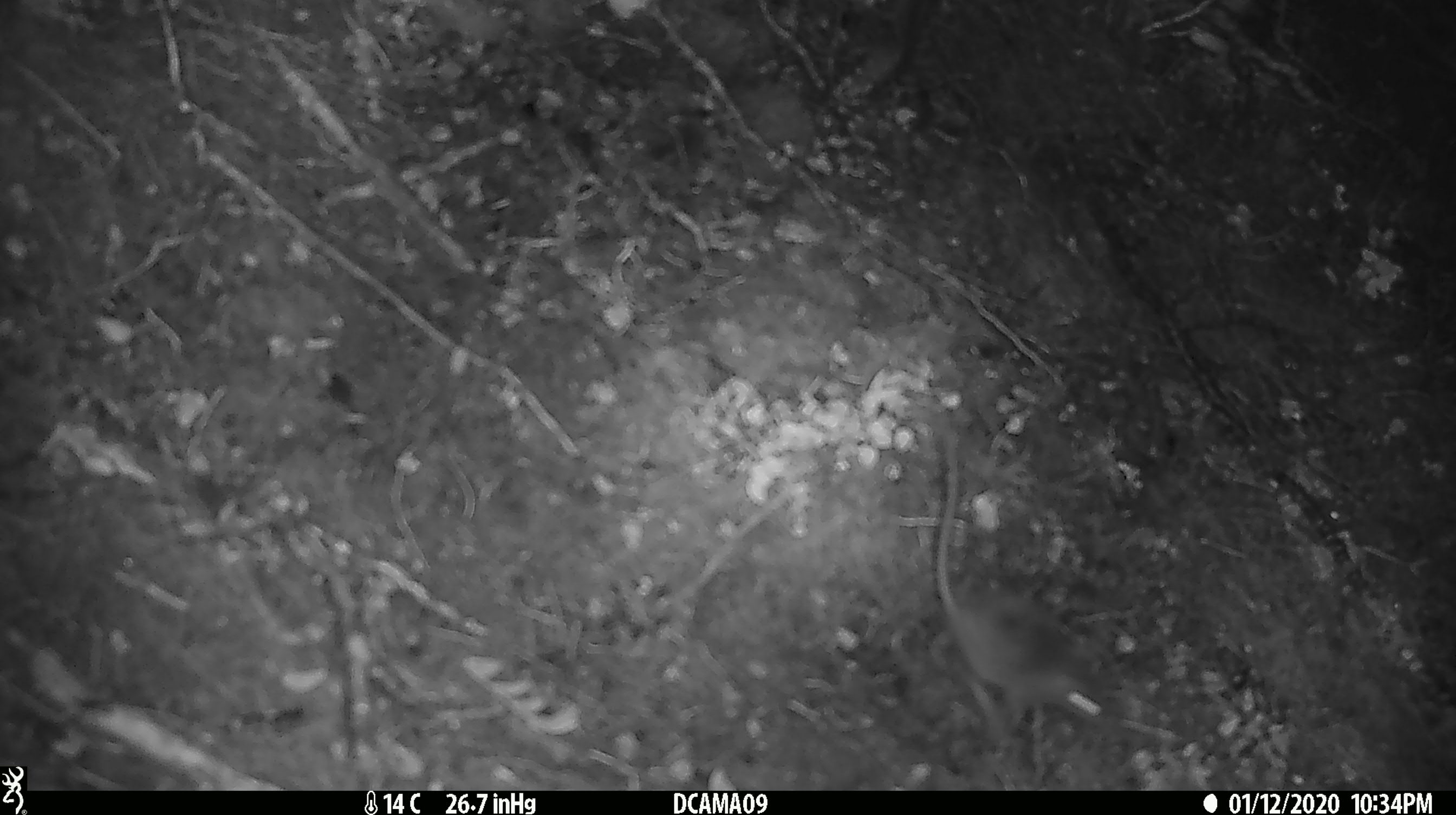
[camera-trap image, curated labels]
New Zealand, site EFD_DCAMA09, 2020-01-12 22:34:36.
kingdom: Animalia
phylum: Chordata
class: Mammalia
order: Rodentia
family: Muridae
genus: Mus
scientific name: Mus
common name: mouse